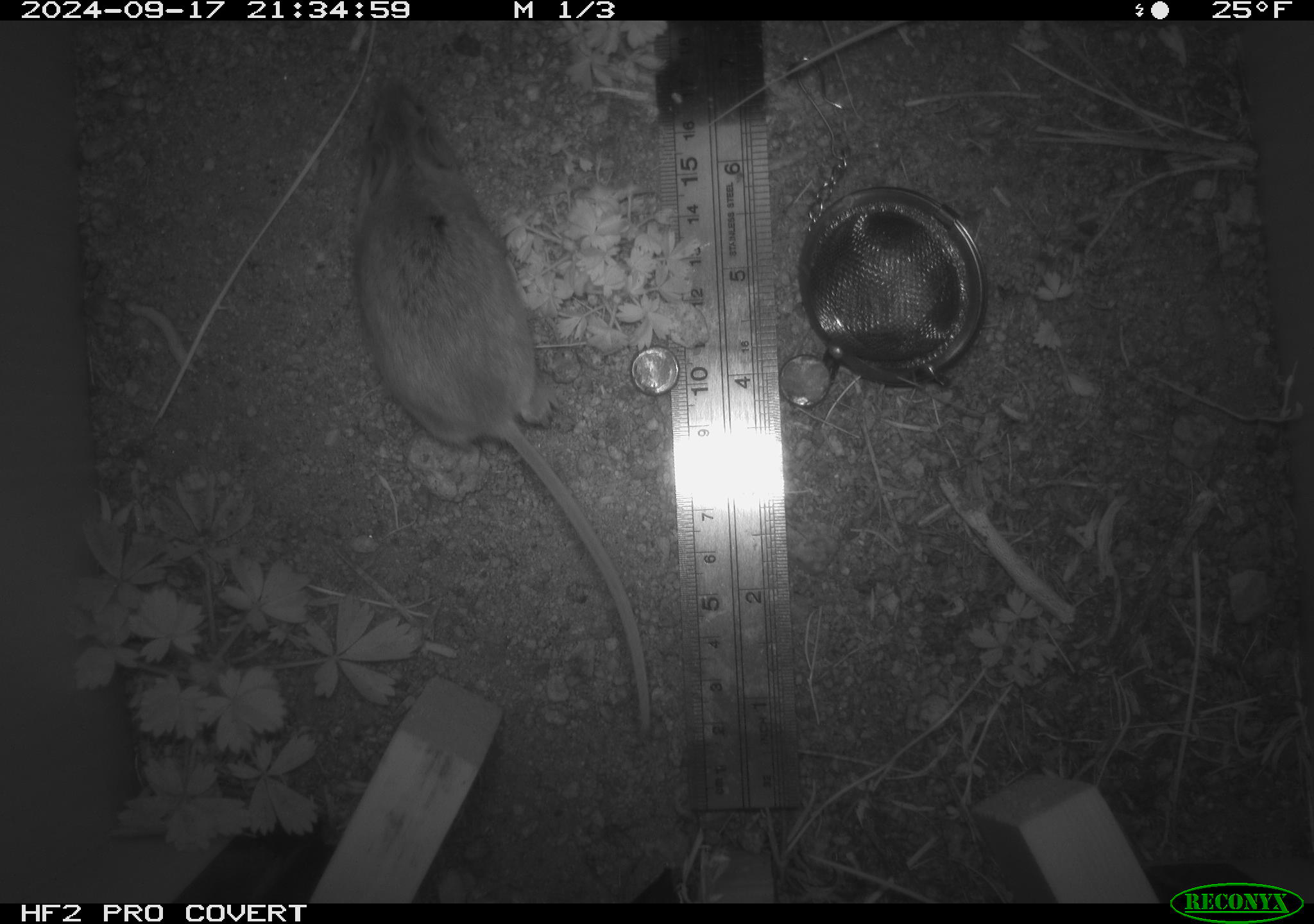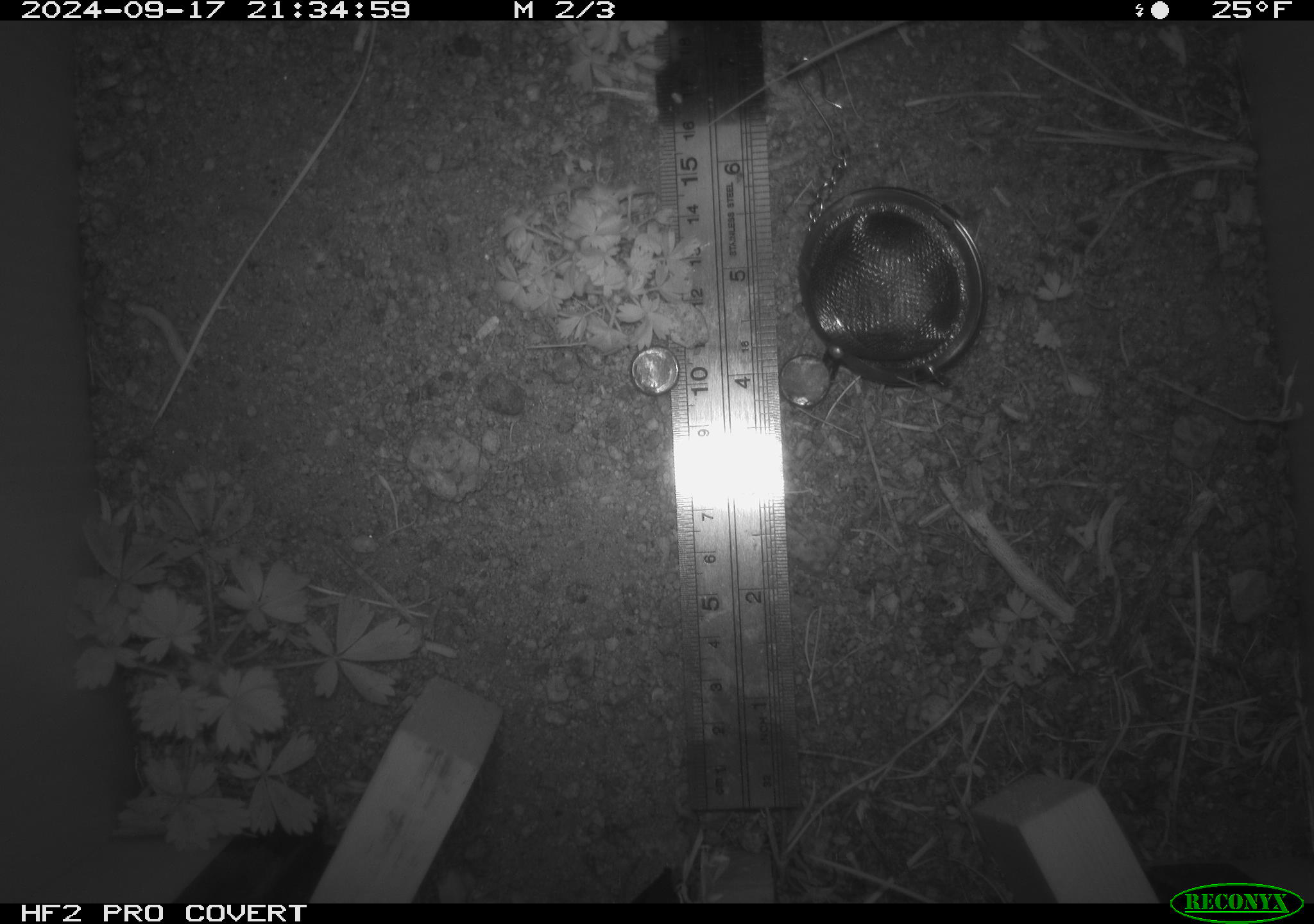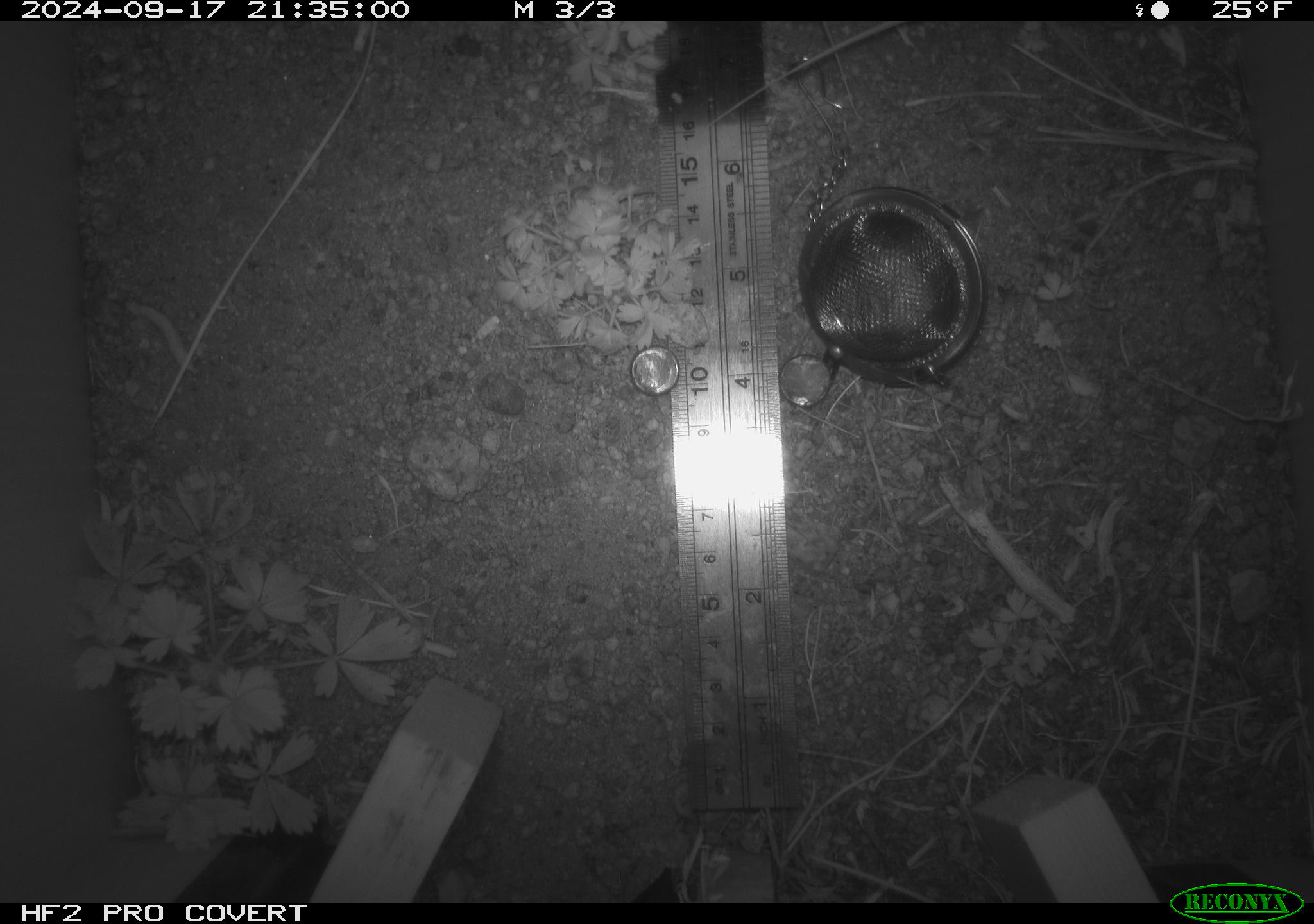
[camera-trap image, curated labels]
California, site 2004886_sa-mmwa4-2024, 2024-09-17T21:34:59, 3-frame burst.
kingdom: Animalia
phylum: Chordata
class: Mammalia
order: Rodentia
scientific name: Rodentia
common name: mouse species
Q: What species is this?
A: Mouse species (Rodentia).